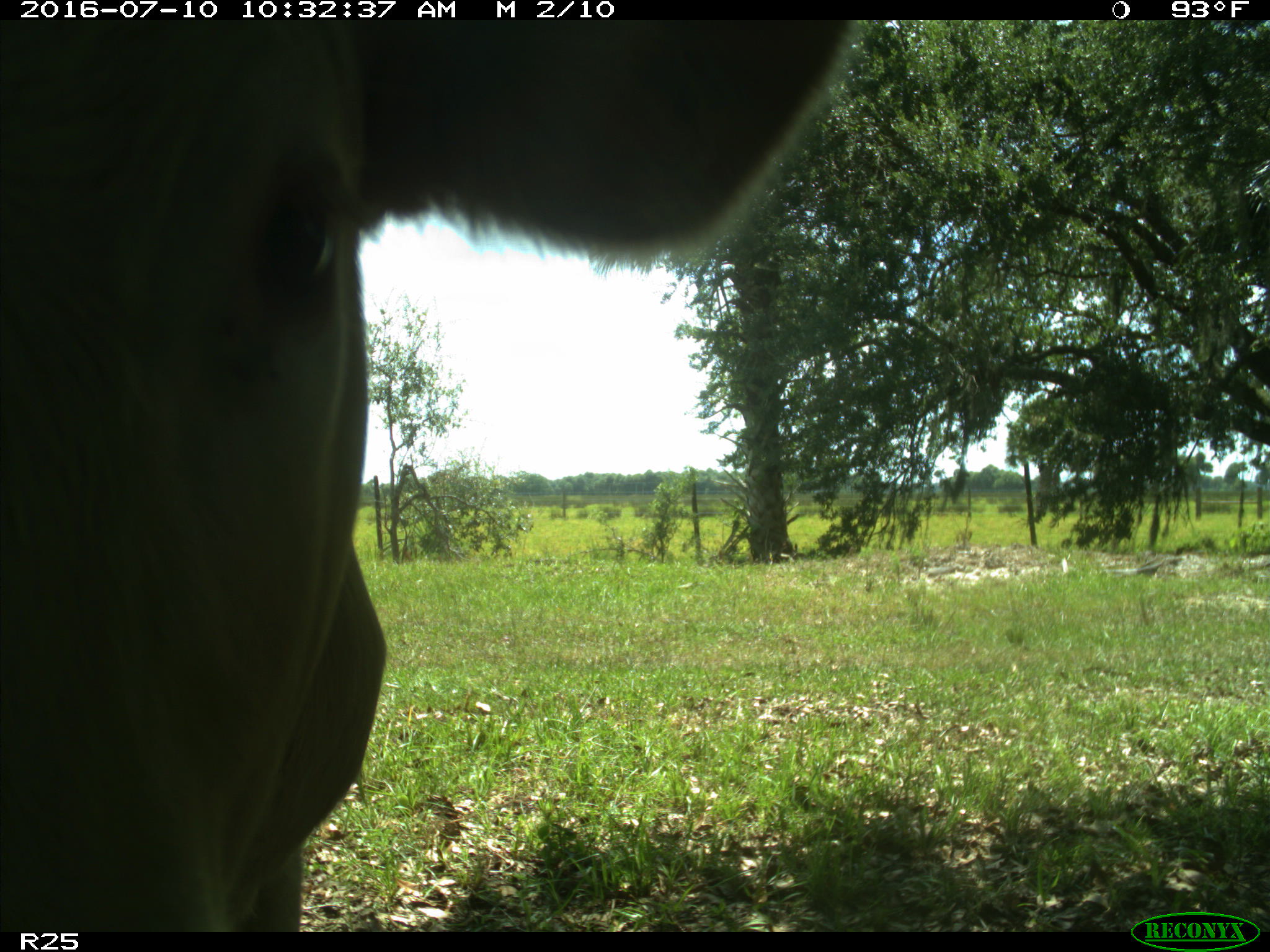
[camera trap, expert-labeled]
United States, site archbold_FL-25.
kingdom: Animalia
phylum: Chordata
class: Mammalia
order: Artiodactyla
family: Bovidae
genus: Bos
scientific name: Bos taurus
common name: domestic cow